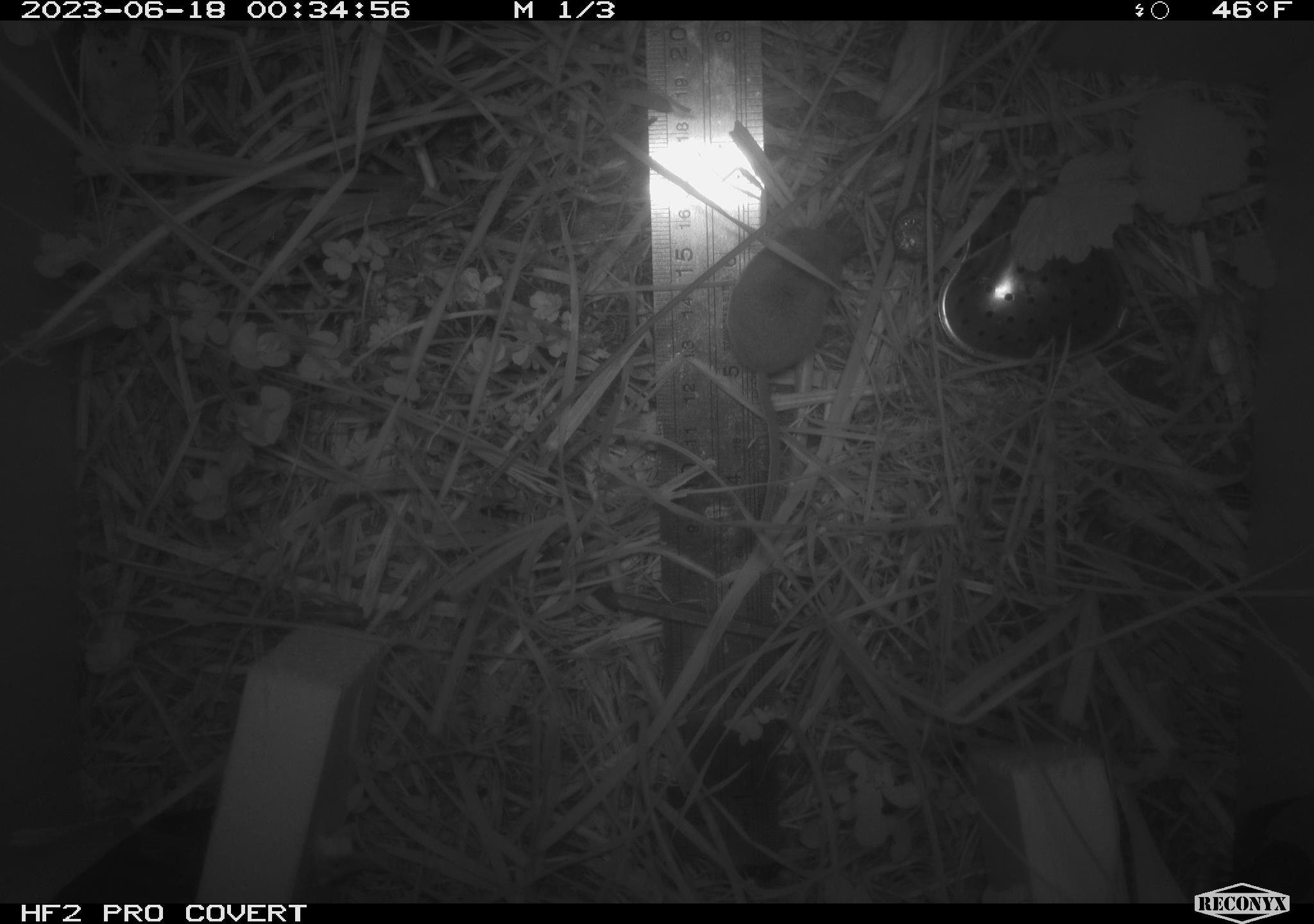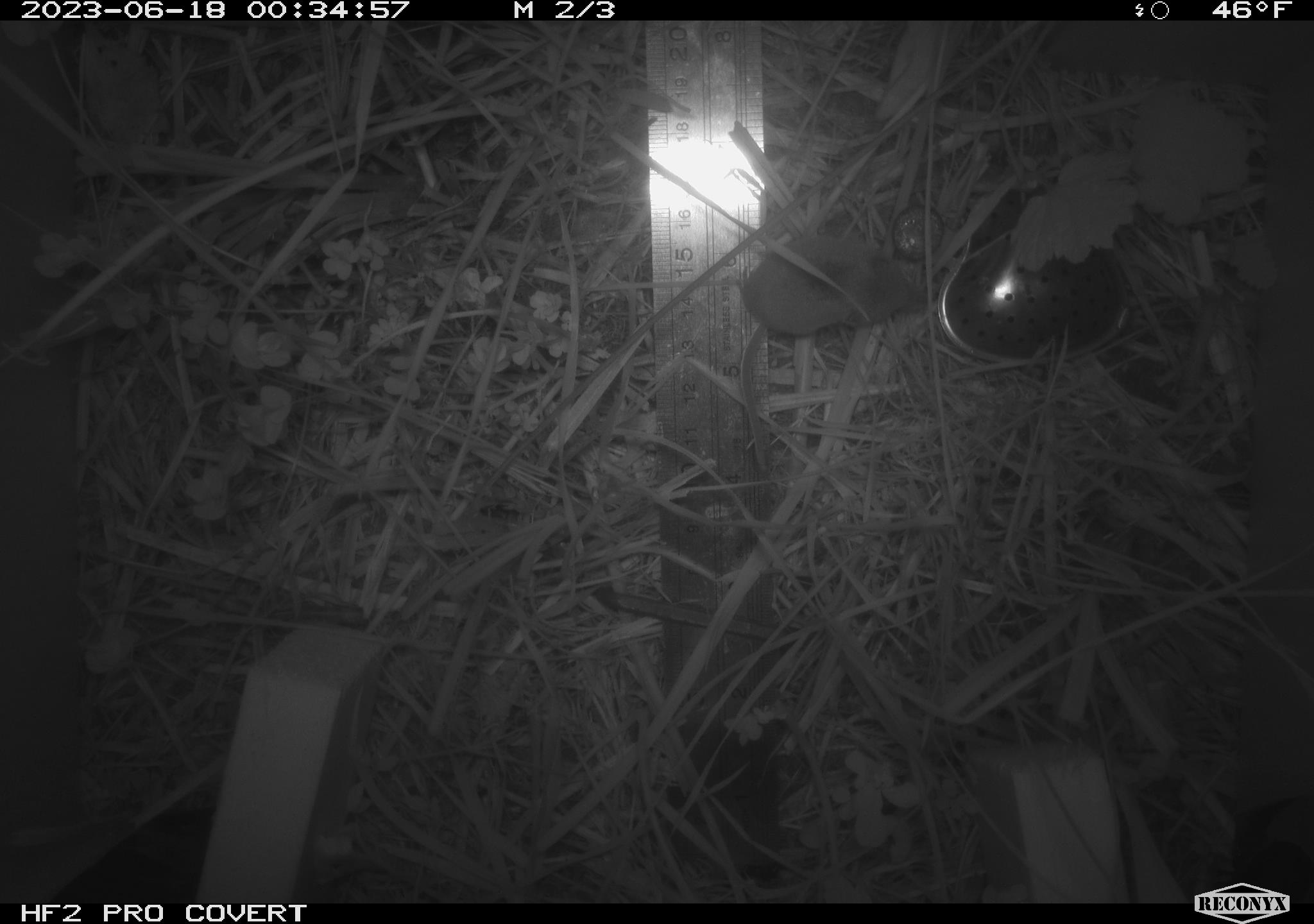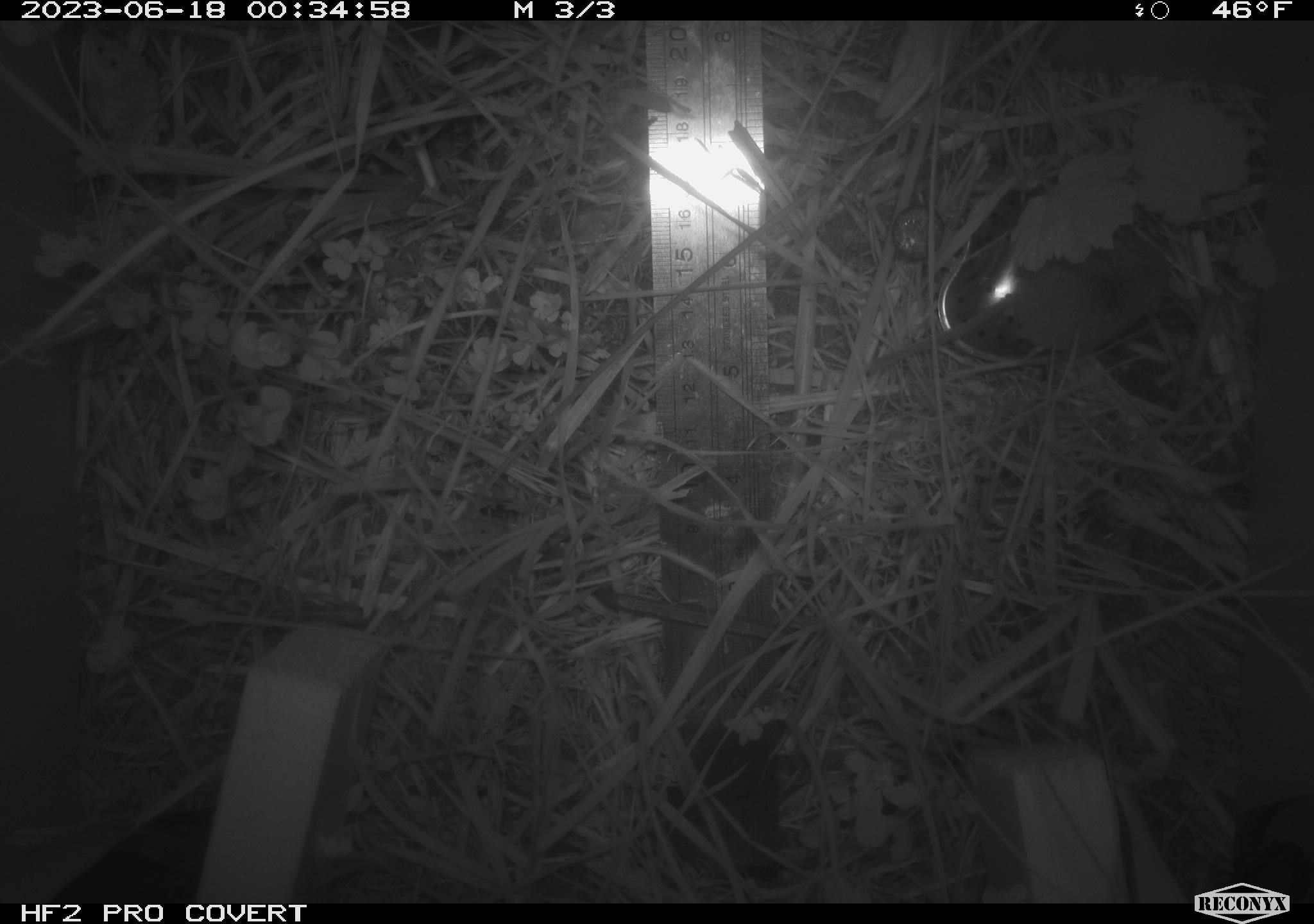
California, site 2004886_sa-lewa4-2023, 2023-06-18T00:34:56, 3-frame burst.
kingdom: Animalia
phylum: Chordata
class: Mammalia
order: Eulipotyphla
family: Soricidae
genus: Sorex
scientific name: Sorex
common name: long-tailed shrew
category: sorex species